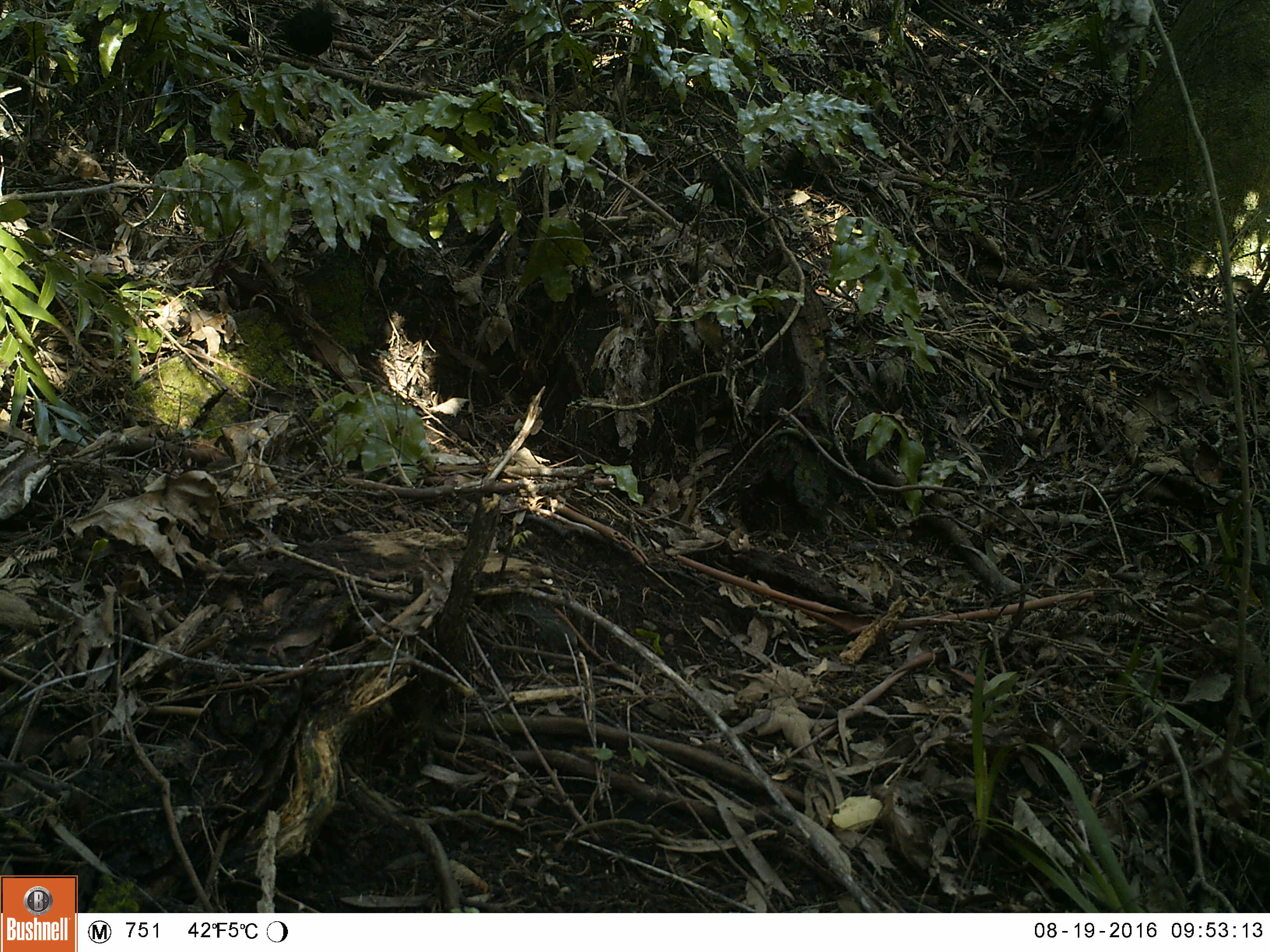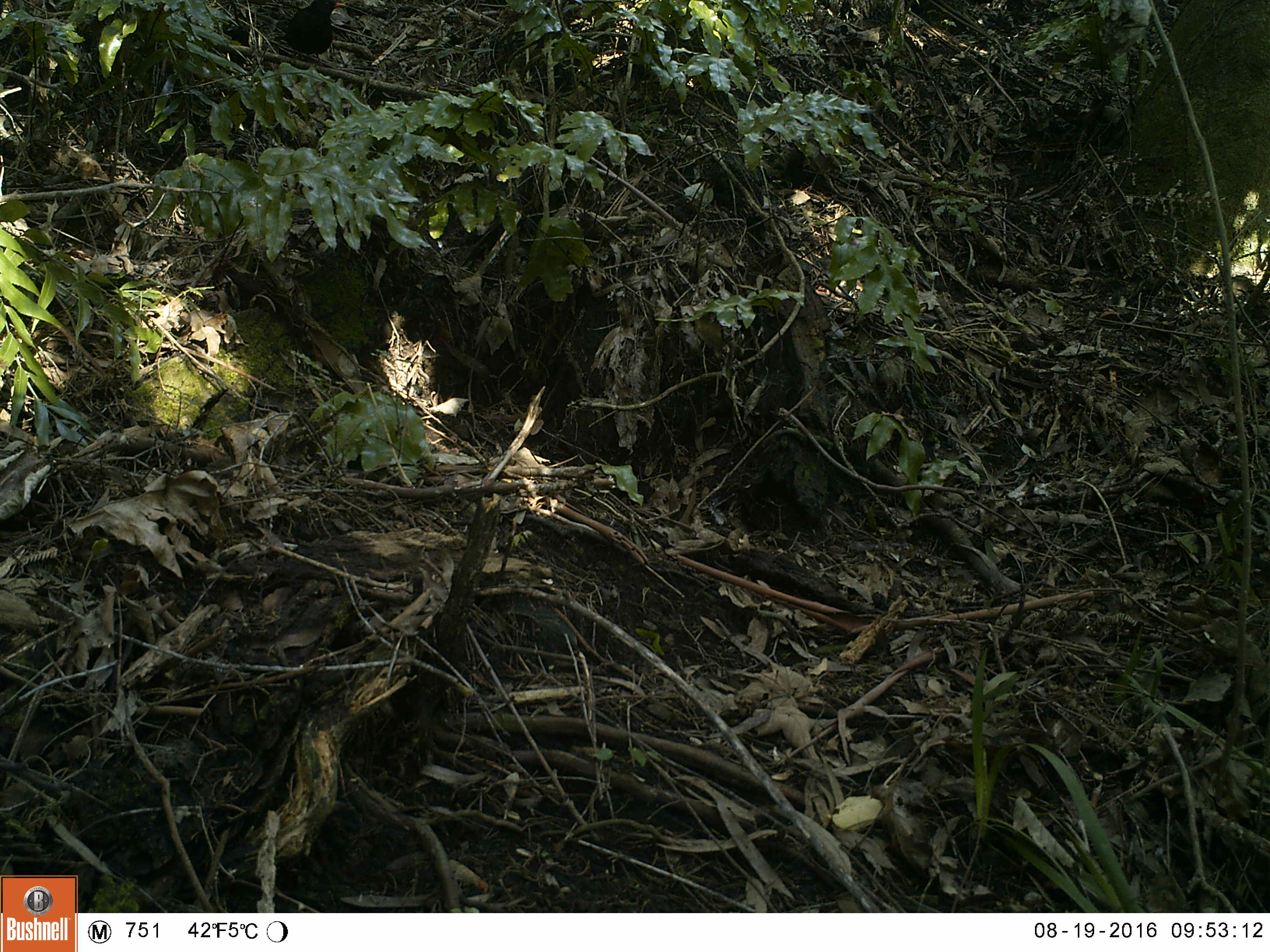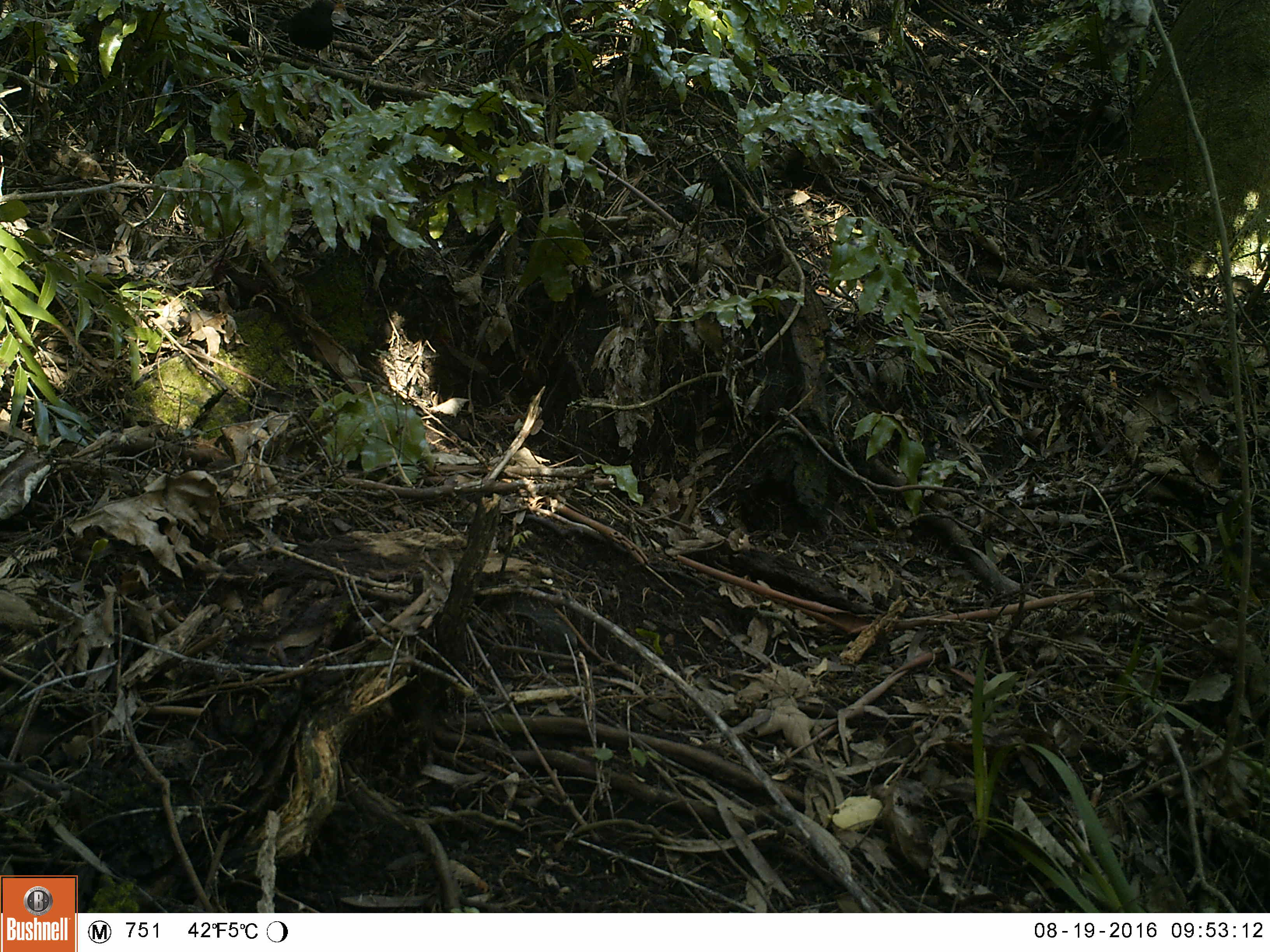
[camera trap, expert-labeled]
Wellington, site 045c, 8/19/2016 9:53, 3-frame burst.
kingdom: Animalia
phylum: Chordata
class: Aves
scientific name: Aves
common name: bird